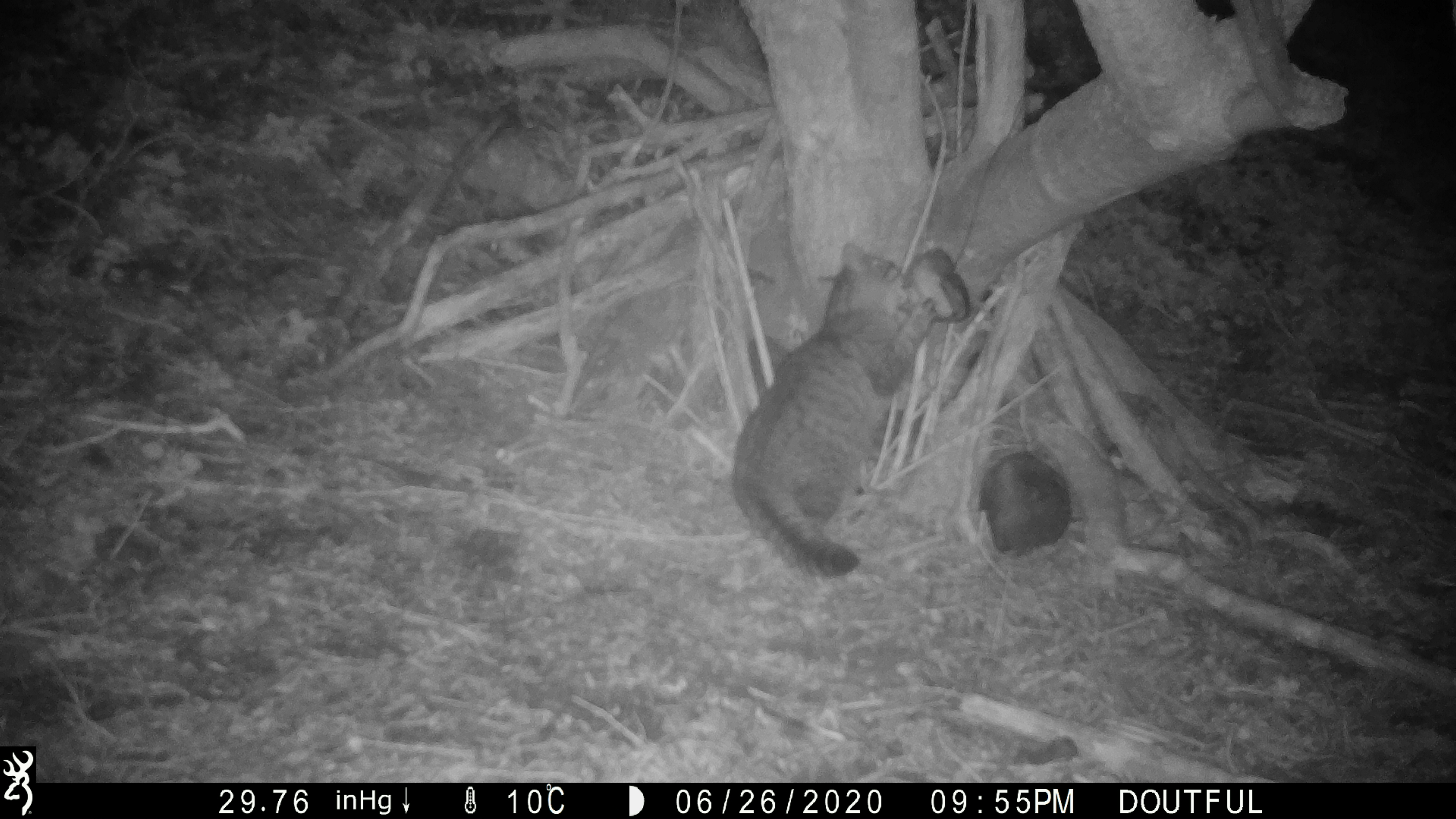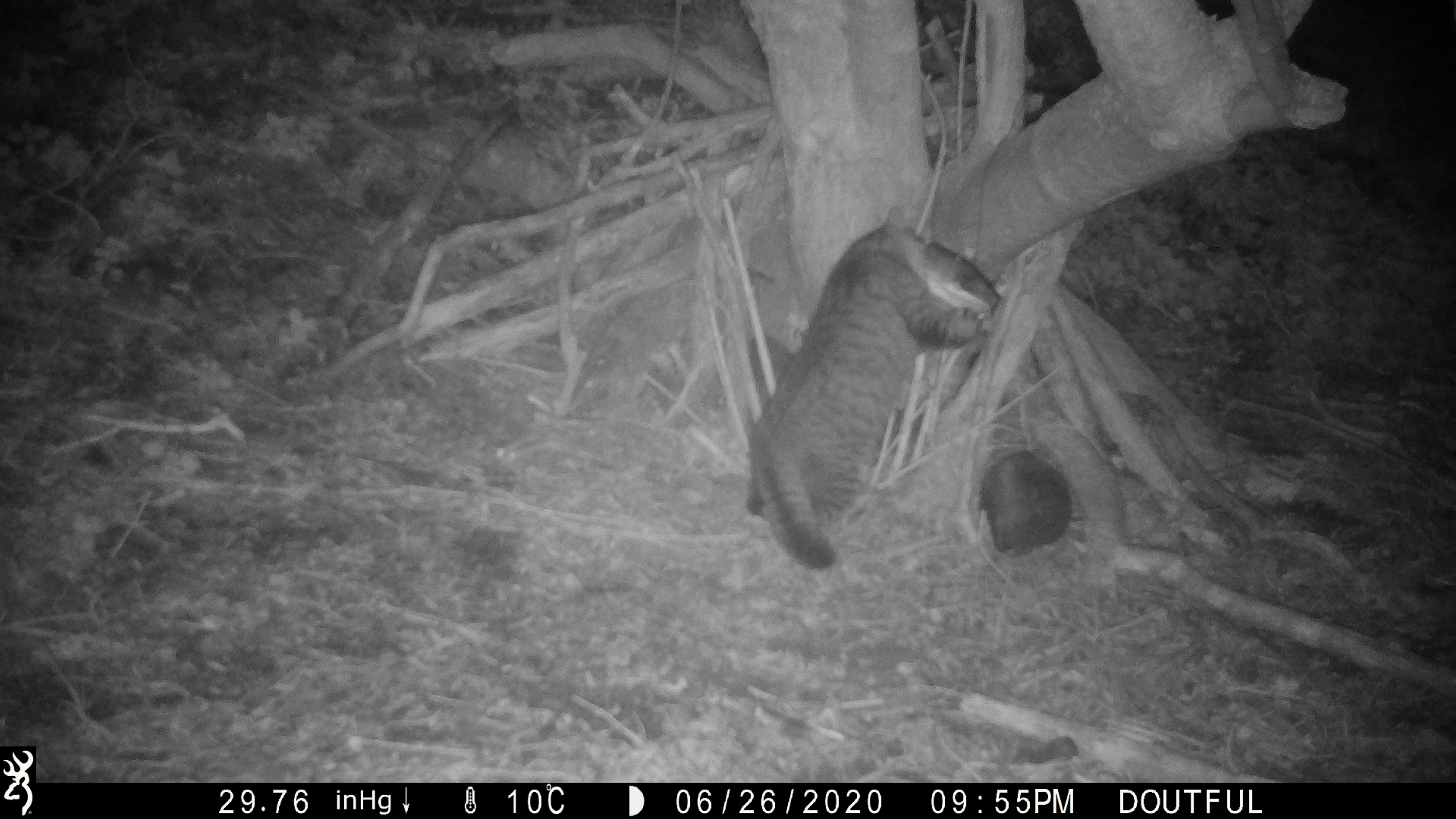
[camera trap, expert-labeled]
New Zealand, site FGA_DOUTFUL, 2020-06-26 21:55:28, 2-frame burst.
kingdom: Animalia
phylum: Chordata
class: Mammalia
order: Carnivora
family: Felidae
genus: Felis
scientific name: Felis catus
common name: domestic cat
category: cat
Cat (domestic cat) (Felis catus).